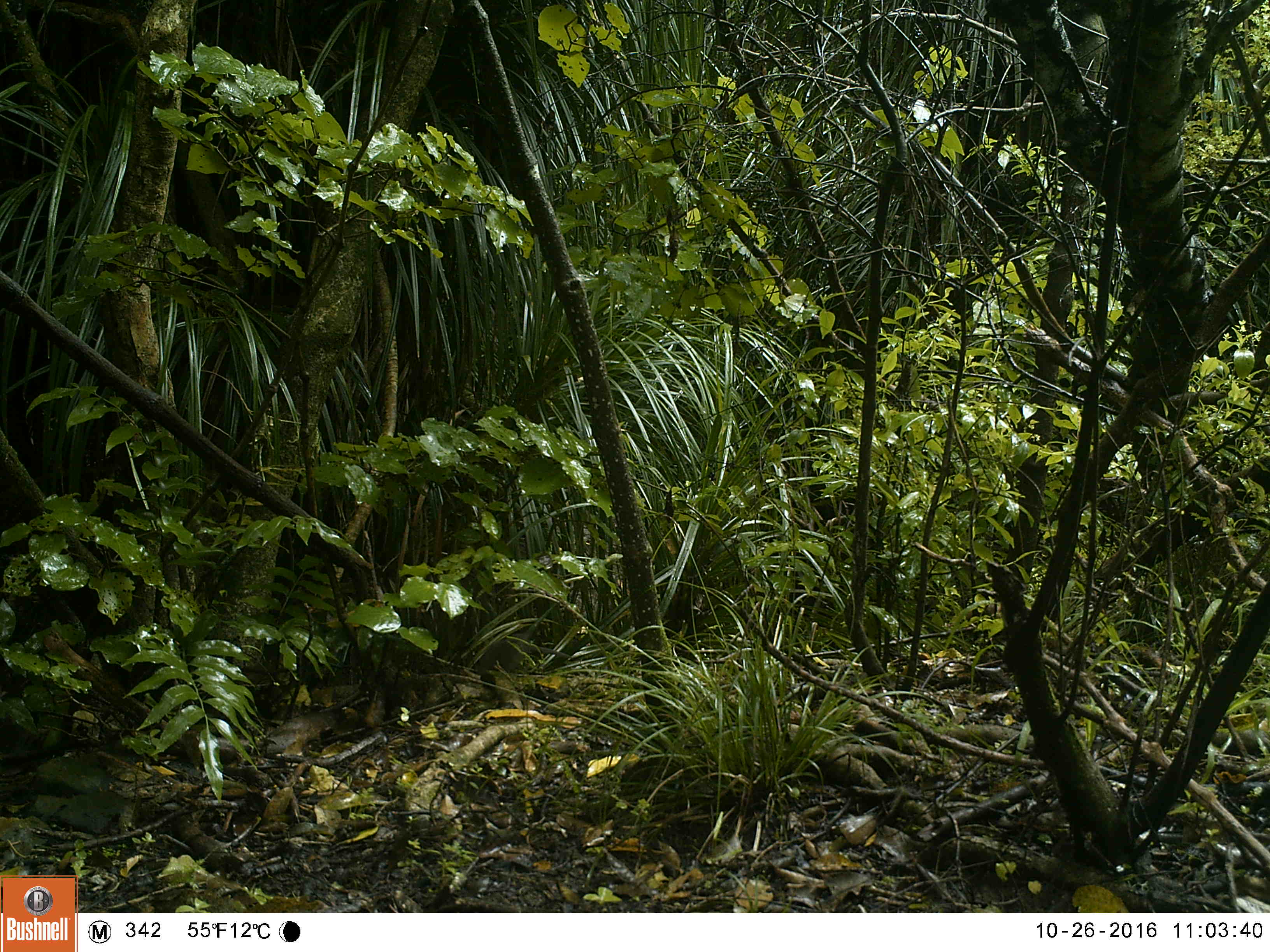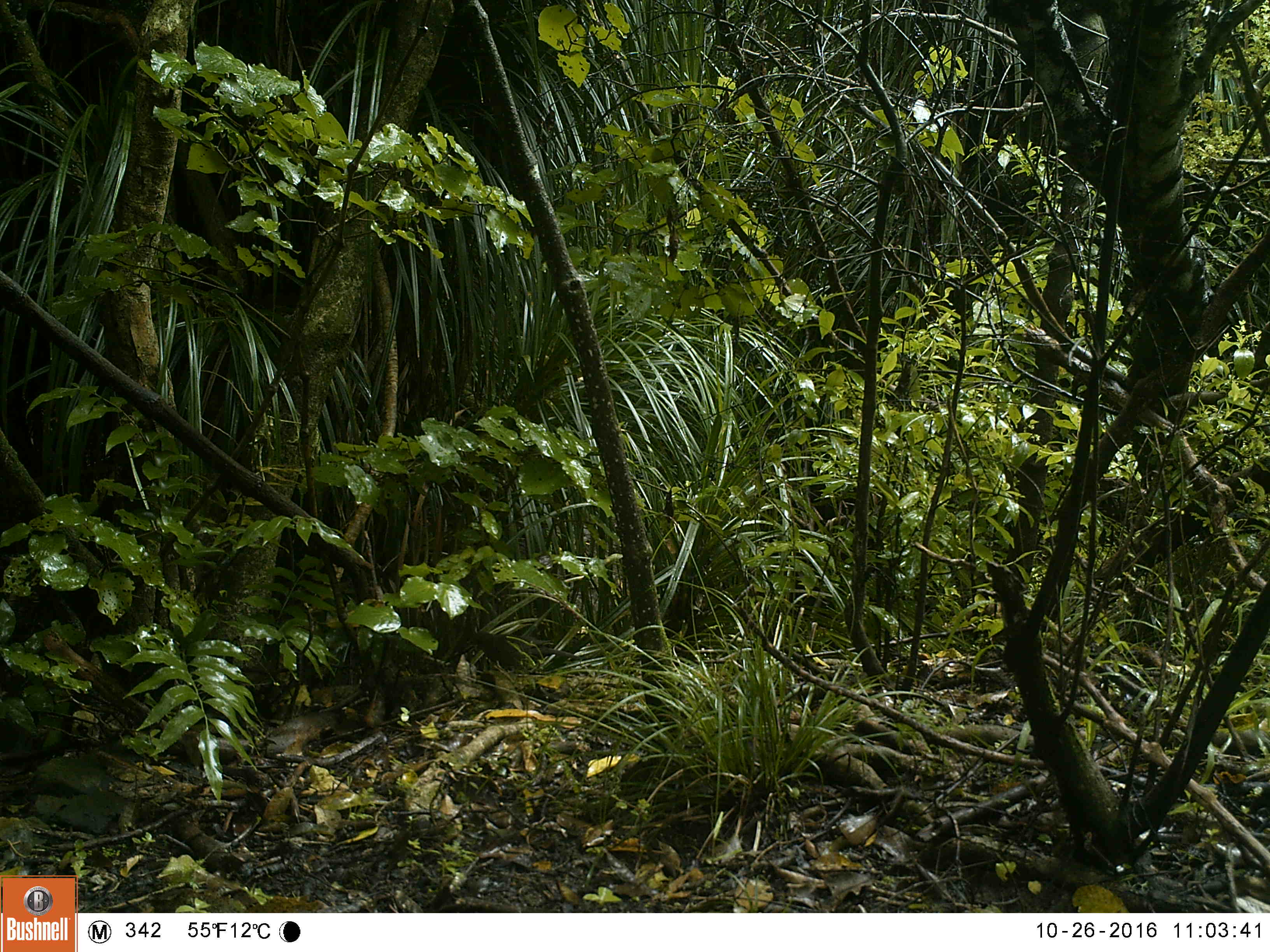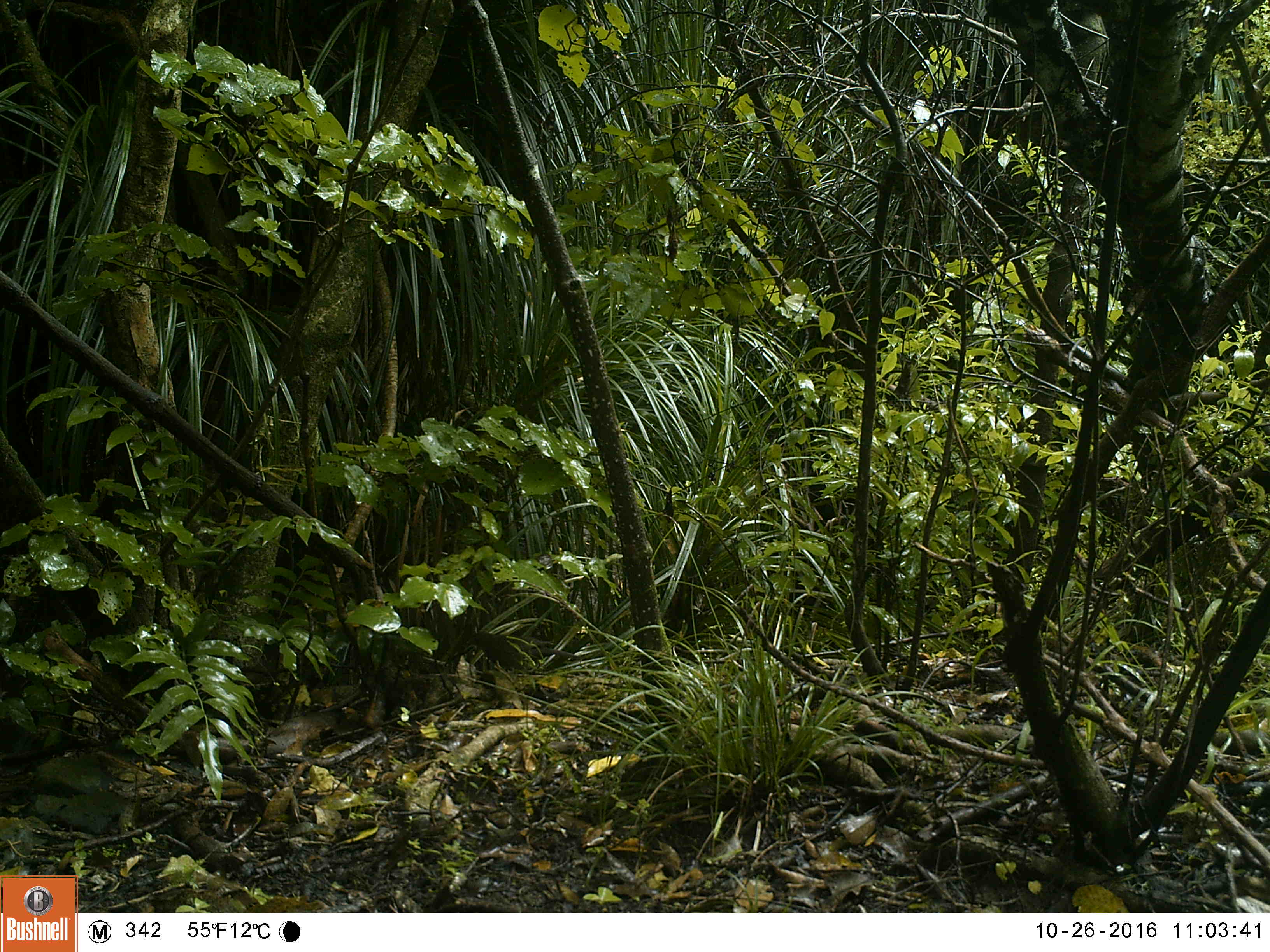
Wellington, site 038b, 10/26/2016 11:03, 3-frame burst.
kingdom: Animalia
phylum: Chordata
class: Aves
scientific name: Aves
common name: bird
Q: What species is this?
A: Bird (Aves).